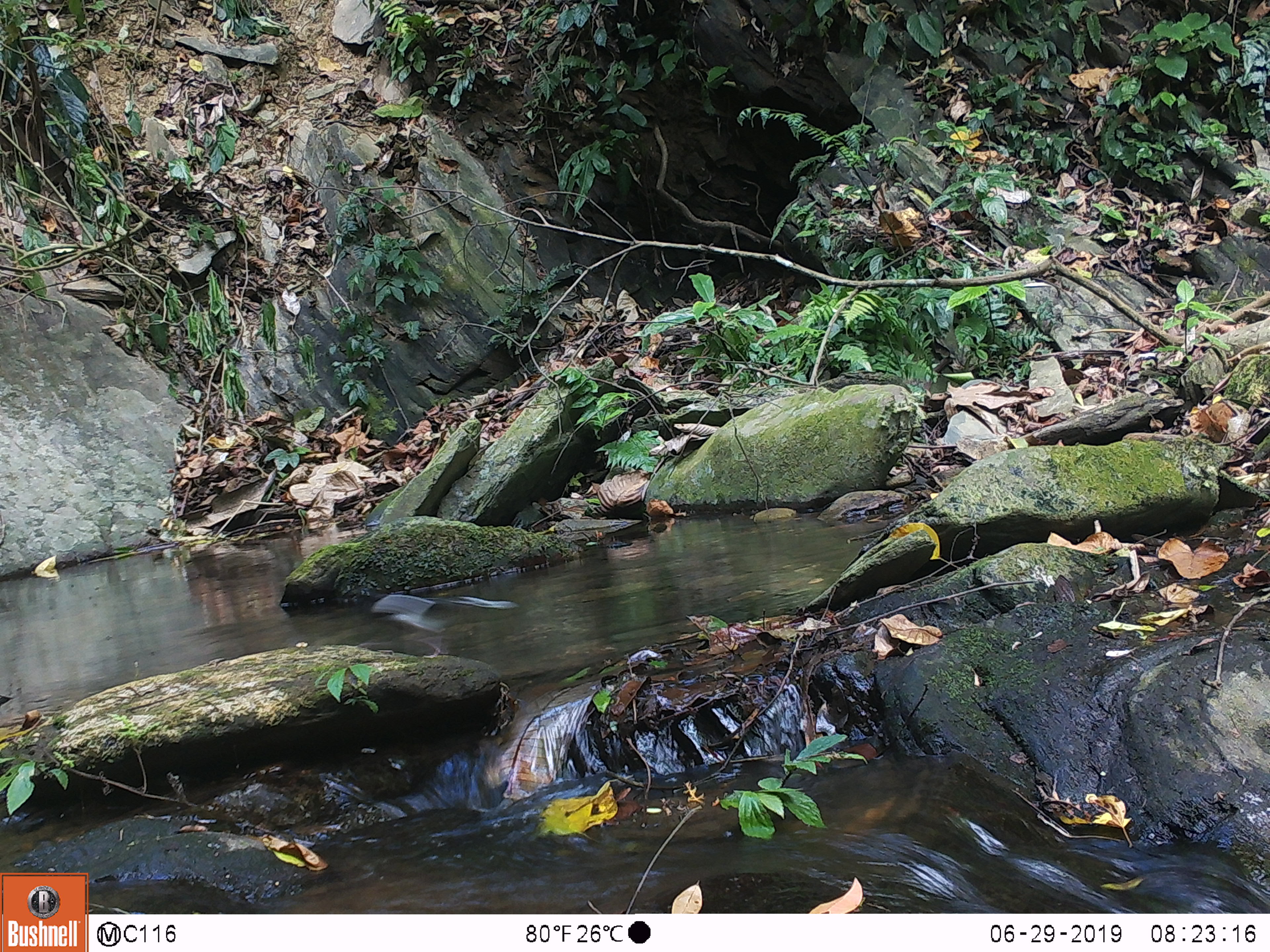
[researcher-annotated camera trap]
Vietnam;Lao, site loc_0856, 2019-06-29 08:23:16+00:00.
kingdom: Animalia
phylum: Chordata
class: Aves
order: Passeriformes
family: Muscicapidae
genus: Enicurus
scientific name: Enicurus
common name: forktail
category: forktail sp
Forktail sp (forktail) (Enicurus). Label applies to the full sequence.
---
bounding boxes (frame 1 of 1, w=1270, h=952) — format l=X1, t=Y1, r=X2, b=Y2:
forktail sp: l=355, t=591, r=522, b=658